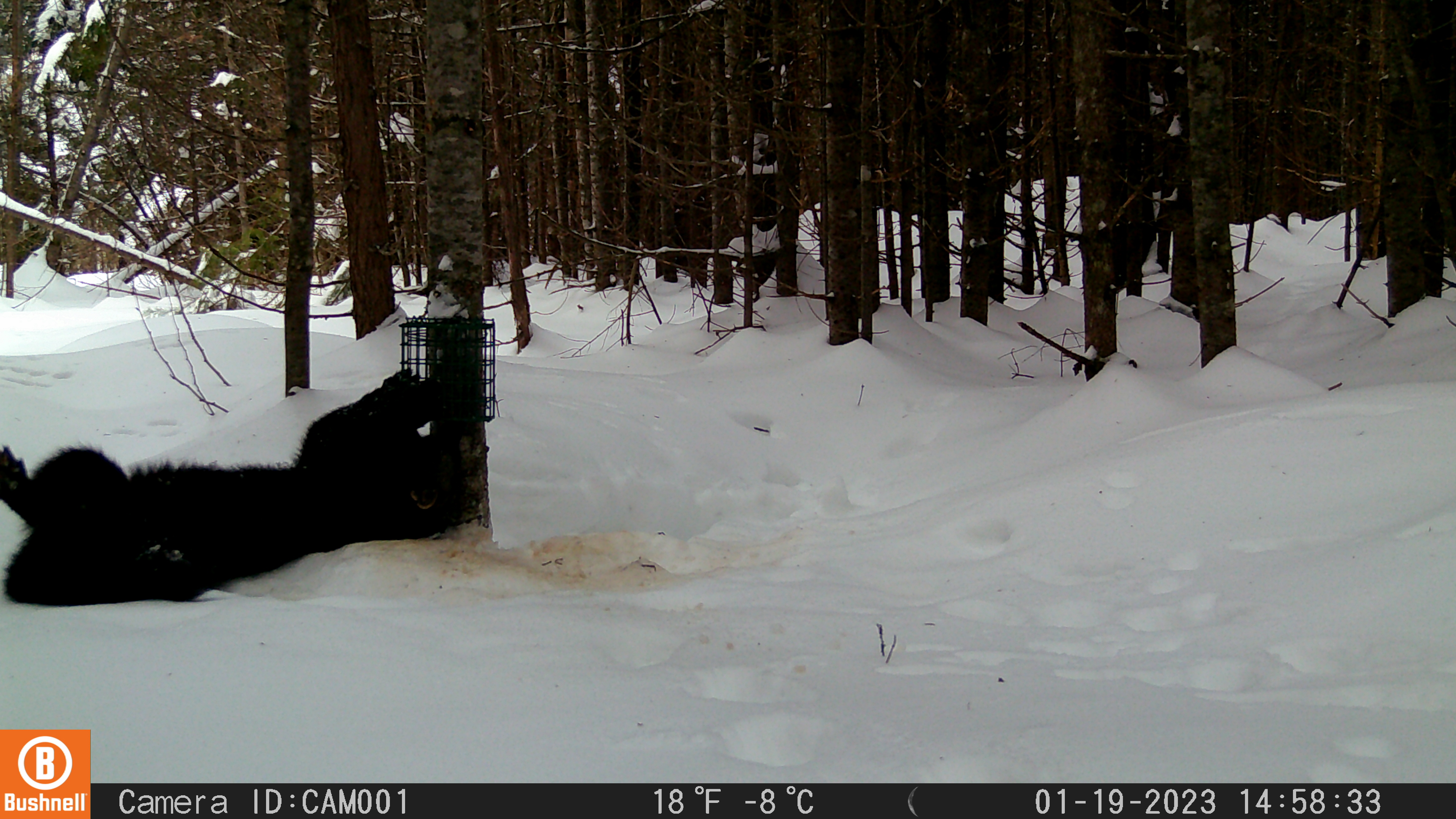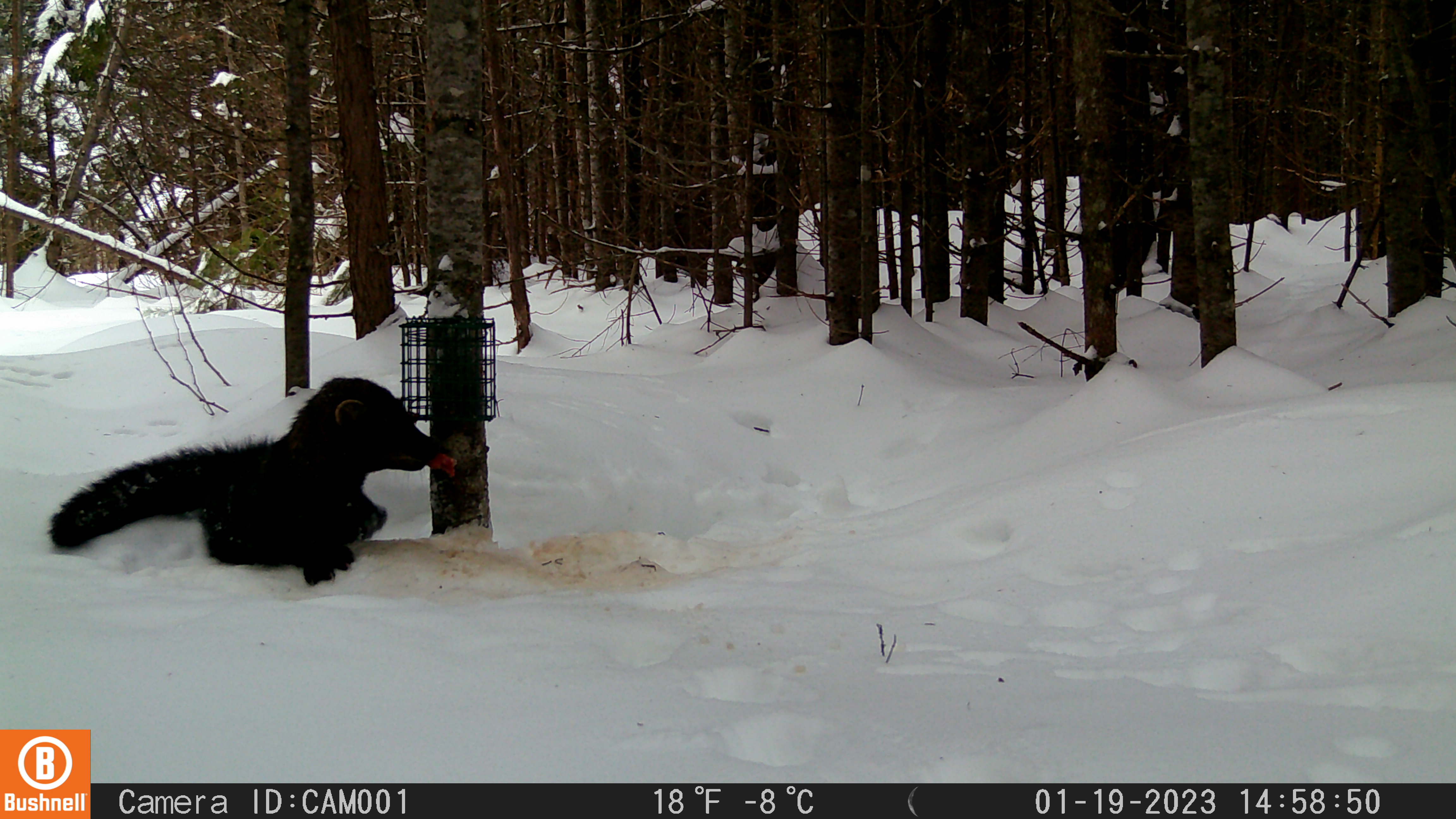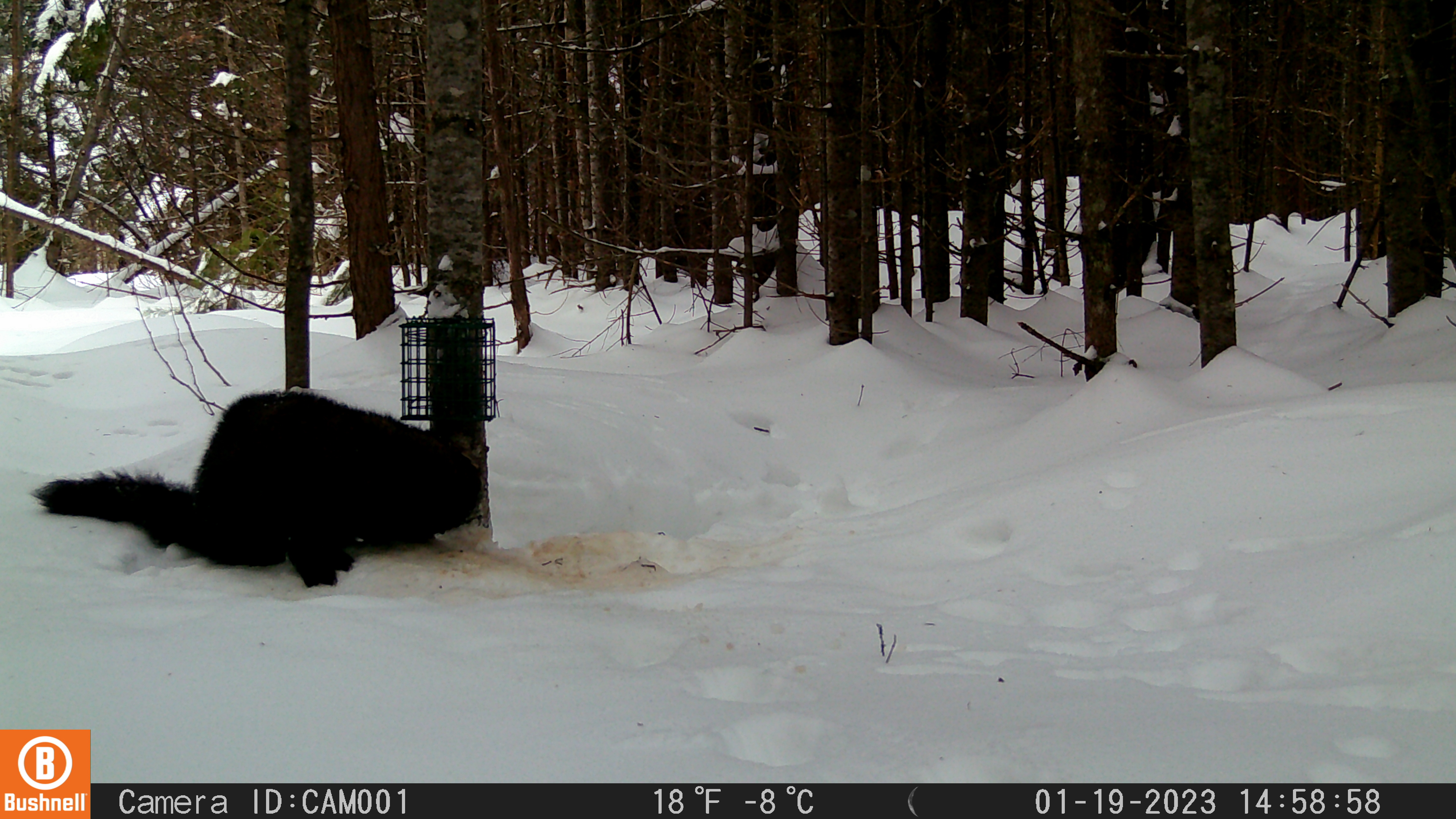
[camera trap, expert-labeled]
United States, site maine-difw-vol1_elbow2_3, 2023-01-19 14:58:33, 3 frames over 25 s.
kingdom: Animalia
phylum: Chordata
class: Mammalia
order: Carnivora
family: Mustelidae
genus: Pekania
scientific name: Pekania pennanti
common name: fisher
Fisher (Pekania pennanti).